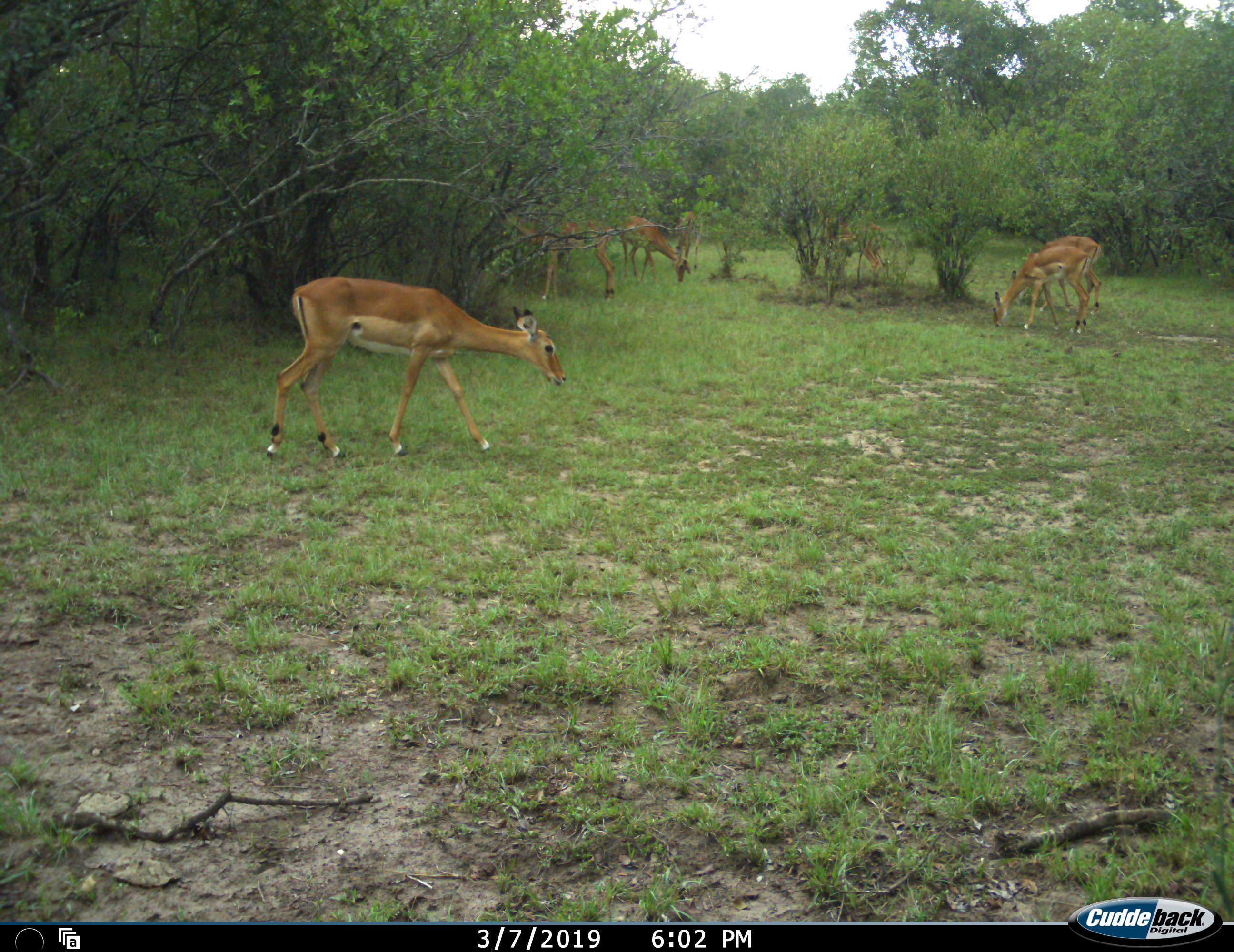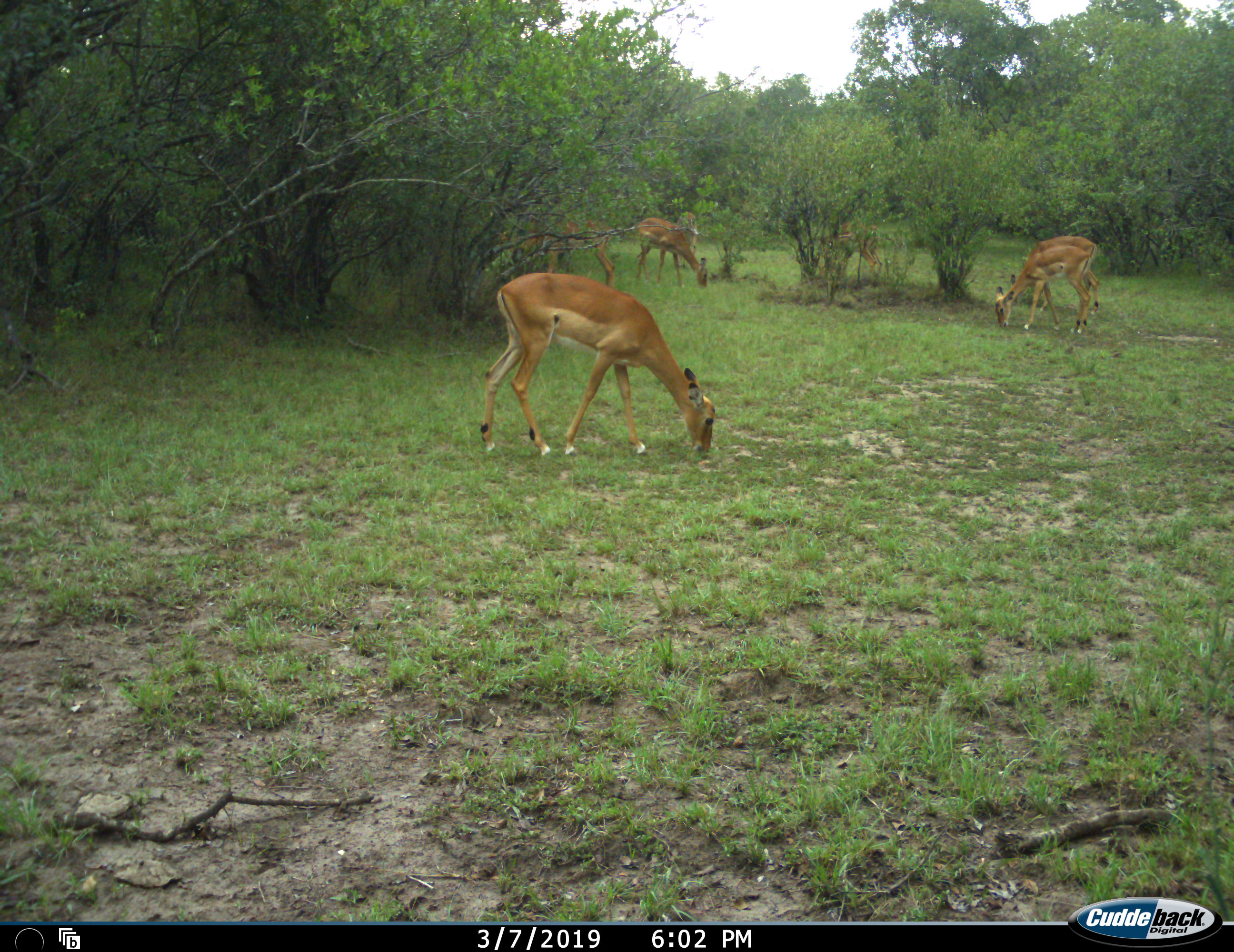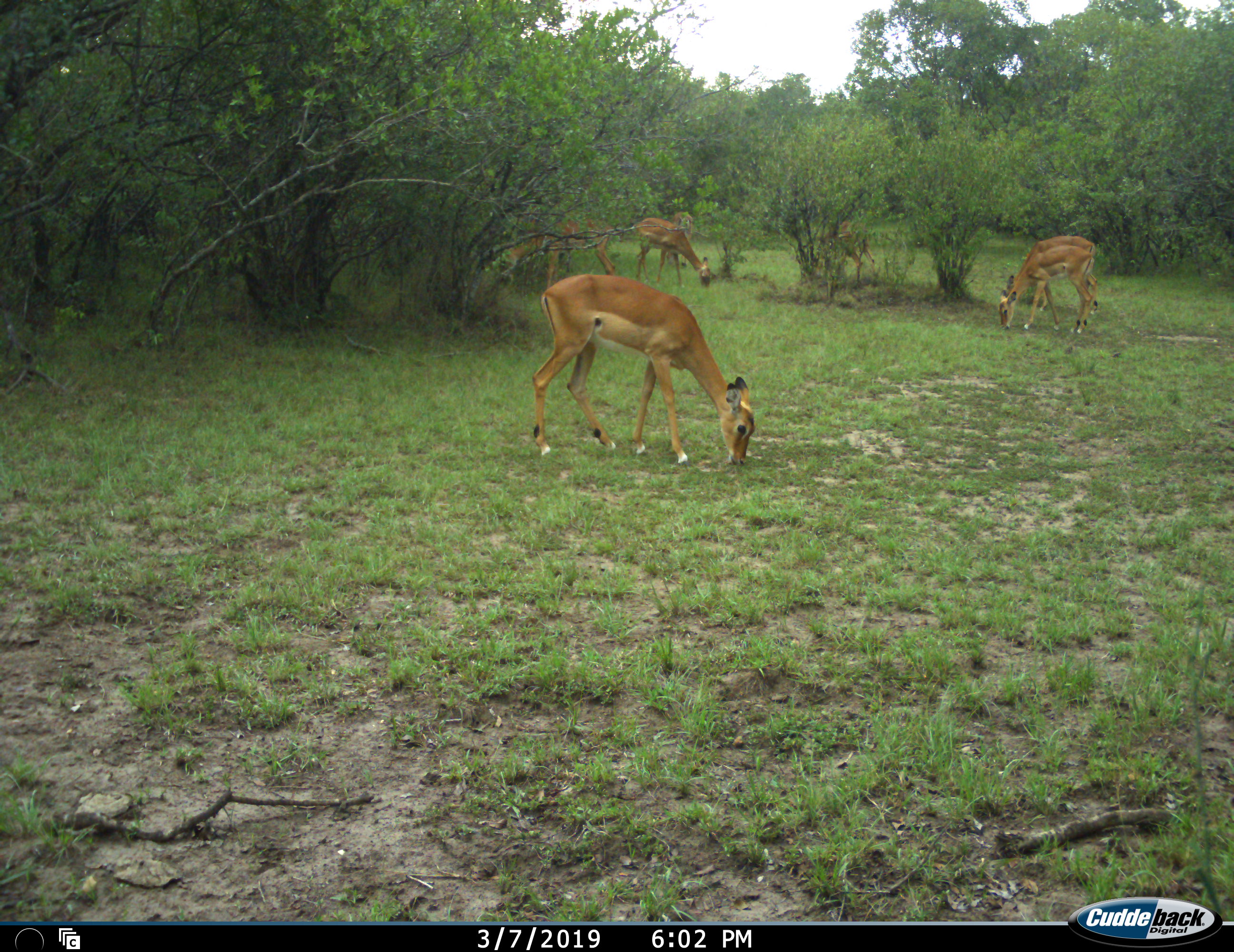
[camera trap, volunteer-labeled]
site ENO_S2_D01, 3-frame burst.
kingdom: Animalia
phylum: Chordata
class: Mammalia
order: Artiodactyla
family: Bovidae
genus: Aepyceros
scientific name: Aepyceros melampus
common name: impala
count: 7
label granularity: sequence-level